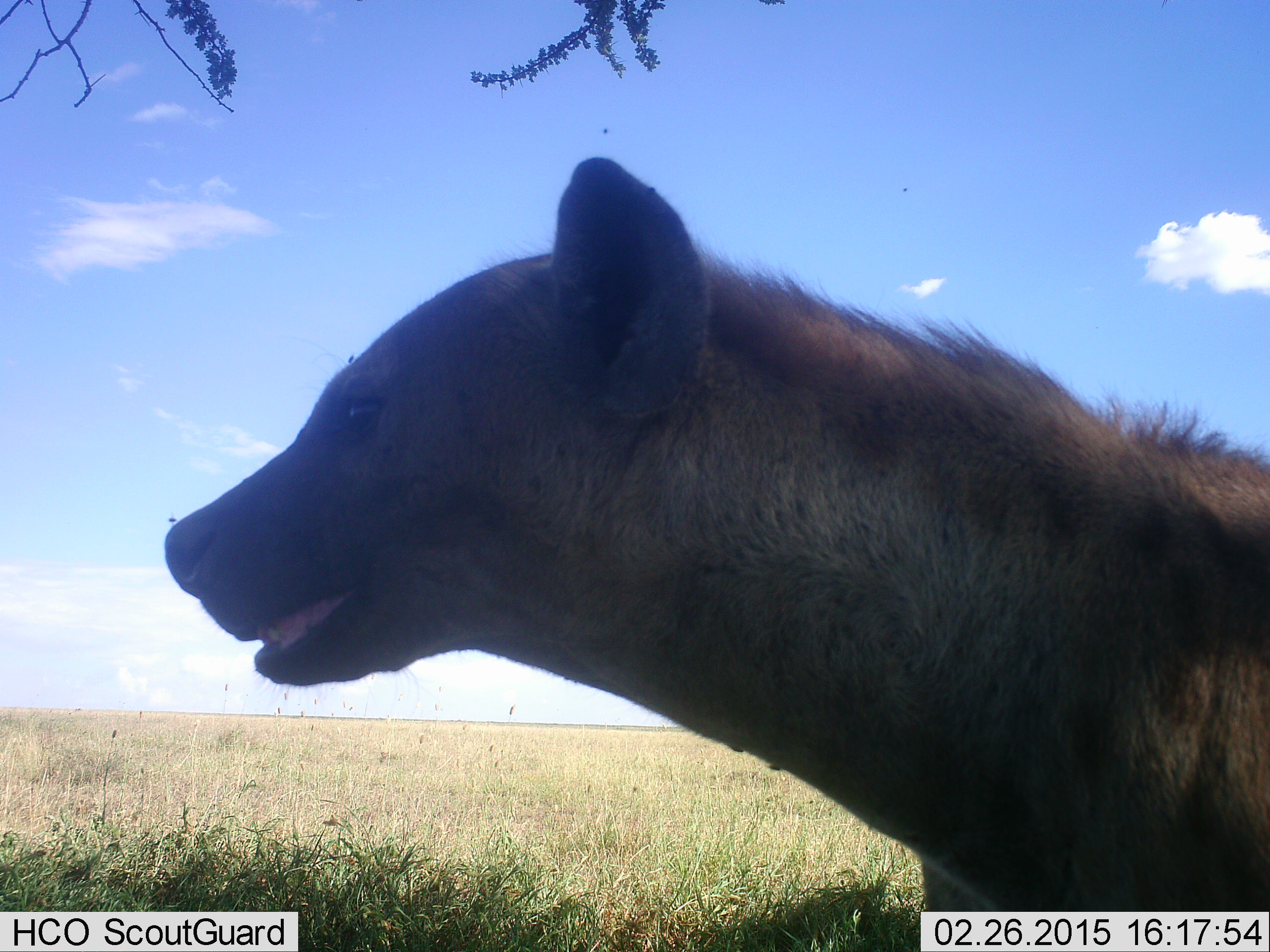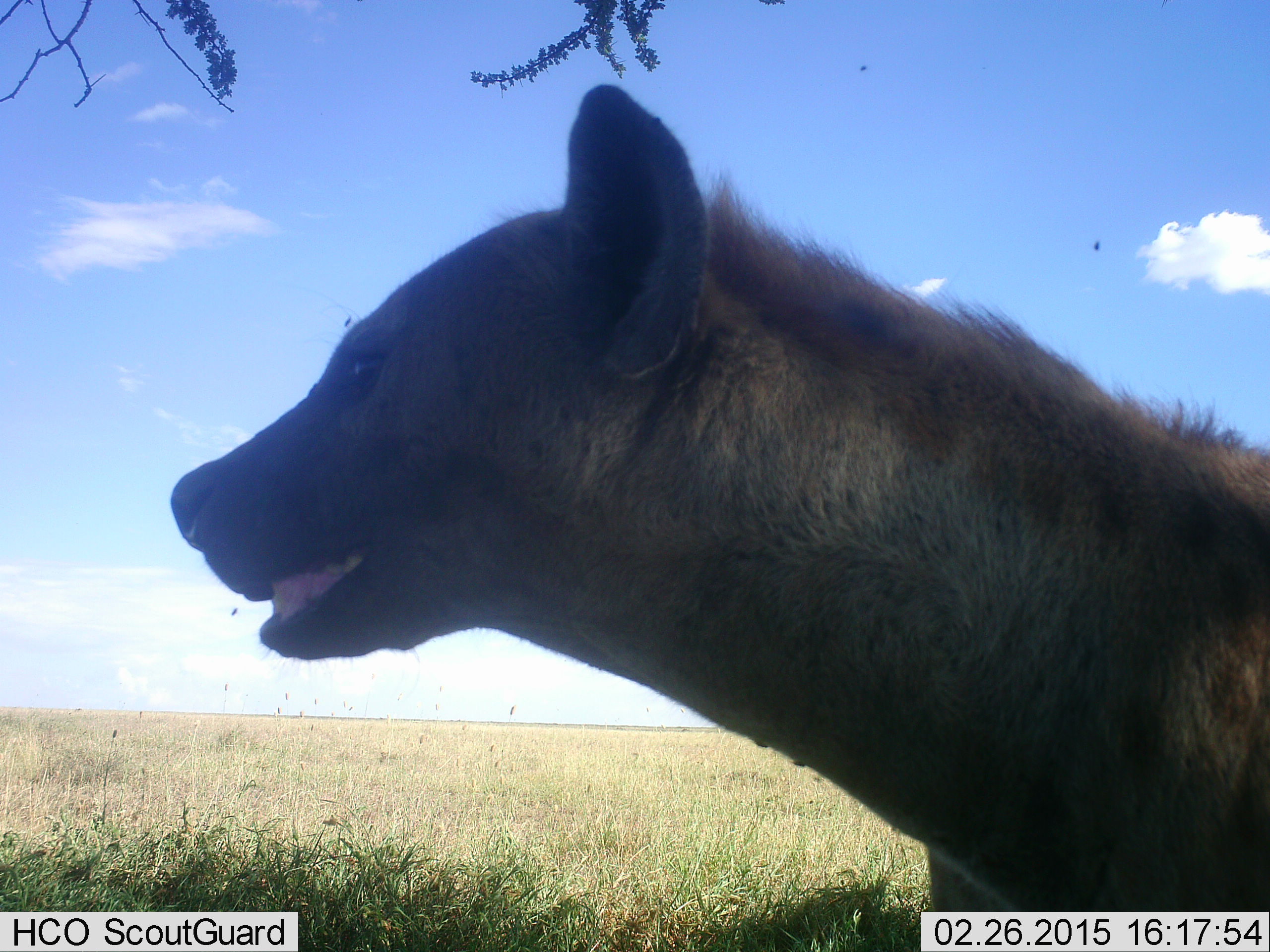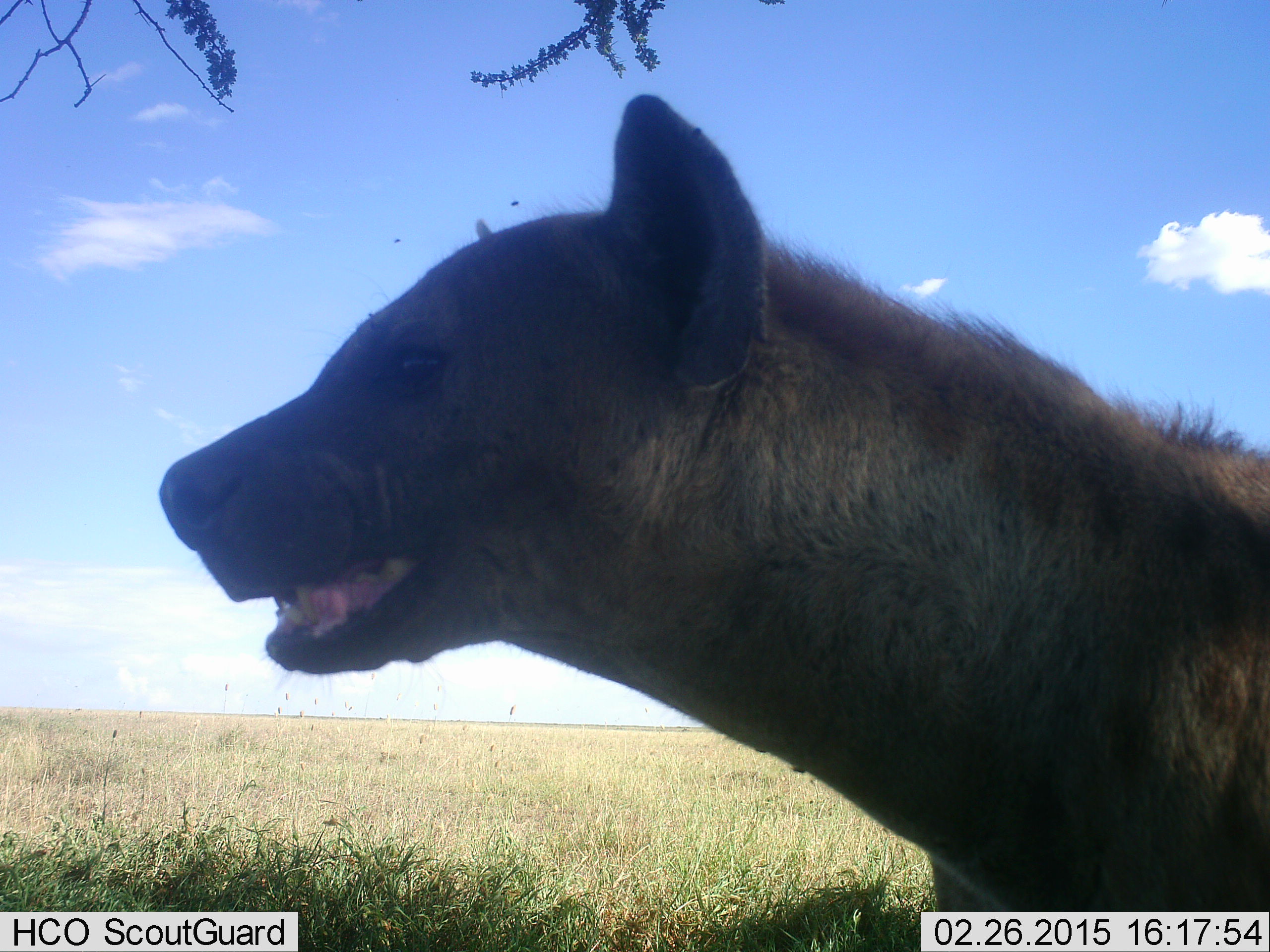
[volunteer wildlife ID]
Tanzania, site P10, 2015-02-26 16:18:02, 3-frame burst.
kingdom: Animalia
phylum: Chordata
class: Mammalia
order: Carnivora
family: Hyaenidae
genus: Crocuta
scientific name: Crocuta crocuta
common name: spotted hyena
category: hyenaspotted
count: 1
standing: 91%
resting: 9%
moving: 0%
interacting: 0%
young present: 0%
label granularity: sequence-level